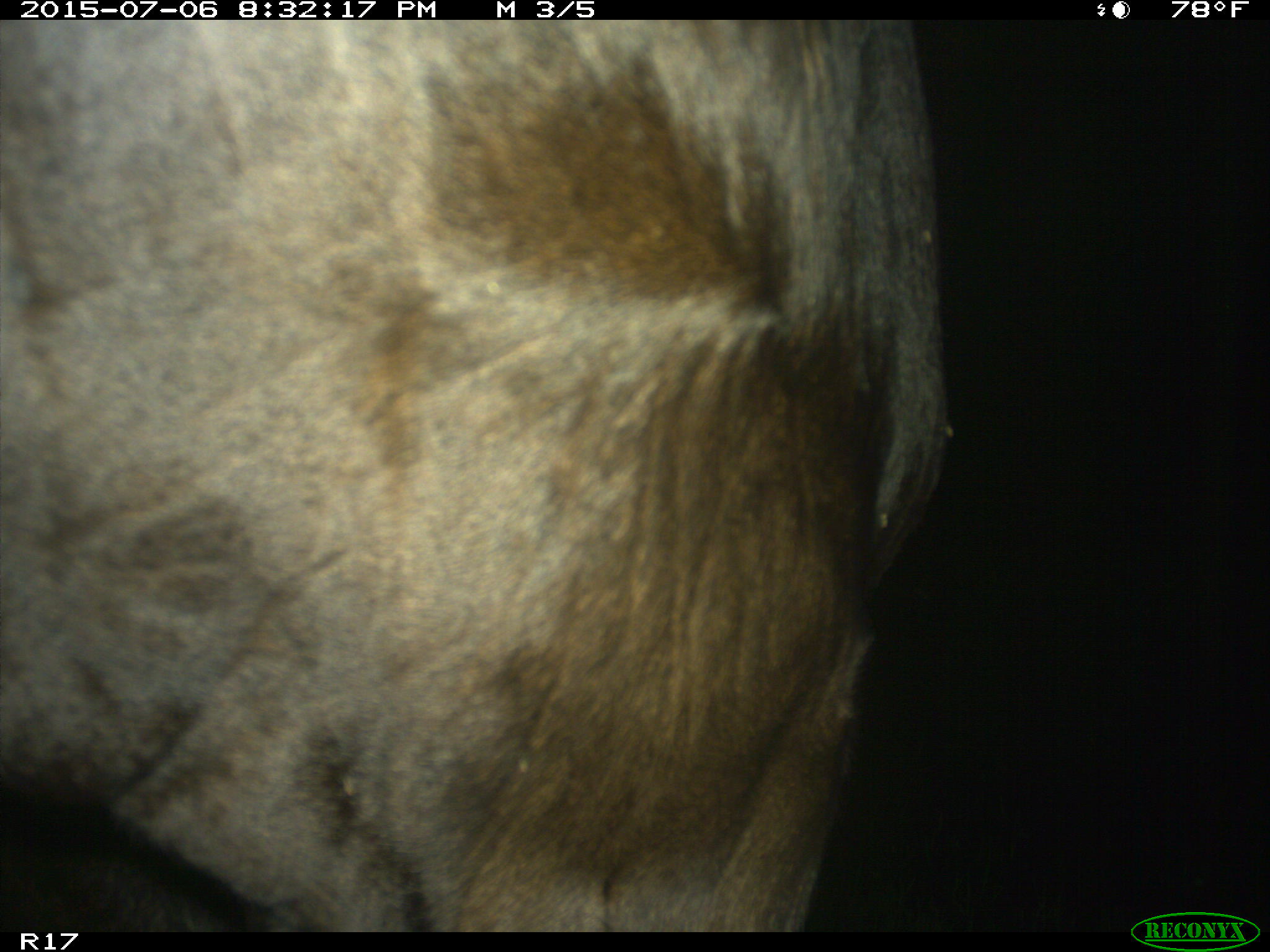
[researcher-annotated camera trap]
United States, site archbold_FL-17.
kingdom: Animalia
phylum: Chordata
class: Mammalia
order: Artiodactyla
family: Bovidae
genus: Bos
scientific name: Bos taurus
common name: domestic cow